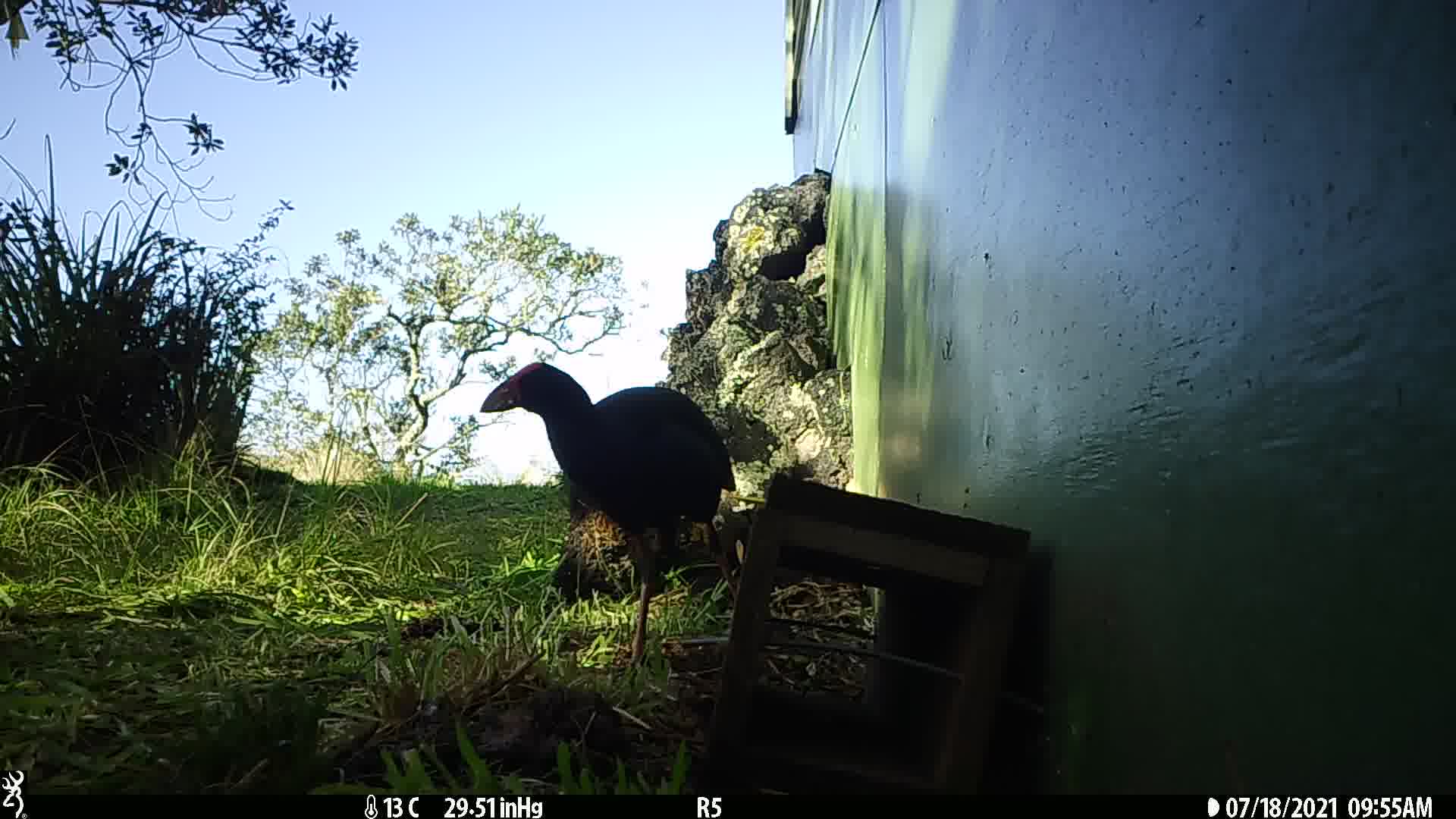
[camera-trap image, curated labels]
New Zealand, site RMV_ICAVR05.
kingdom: Animalia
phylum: Chordata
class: Aves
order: Gruiformes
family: Rallidae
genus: Porphyrio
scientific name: Porphyrio melanotus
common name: australasian swamphen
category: pukeko